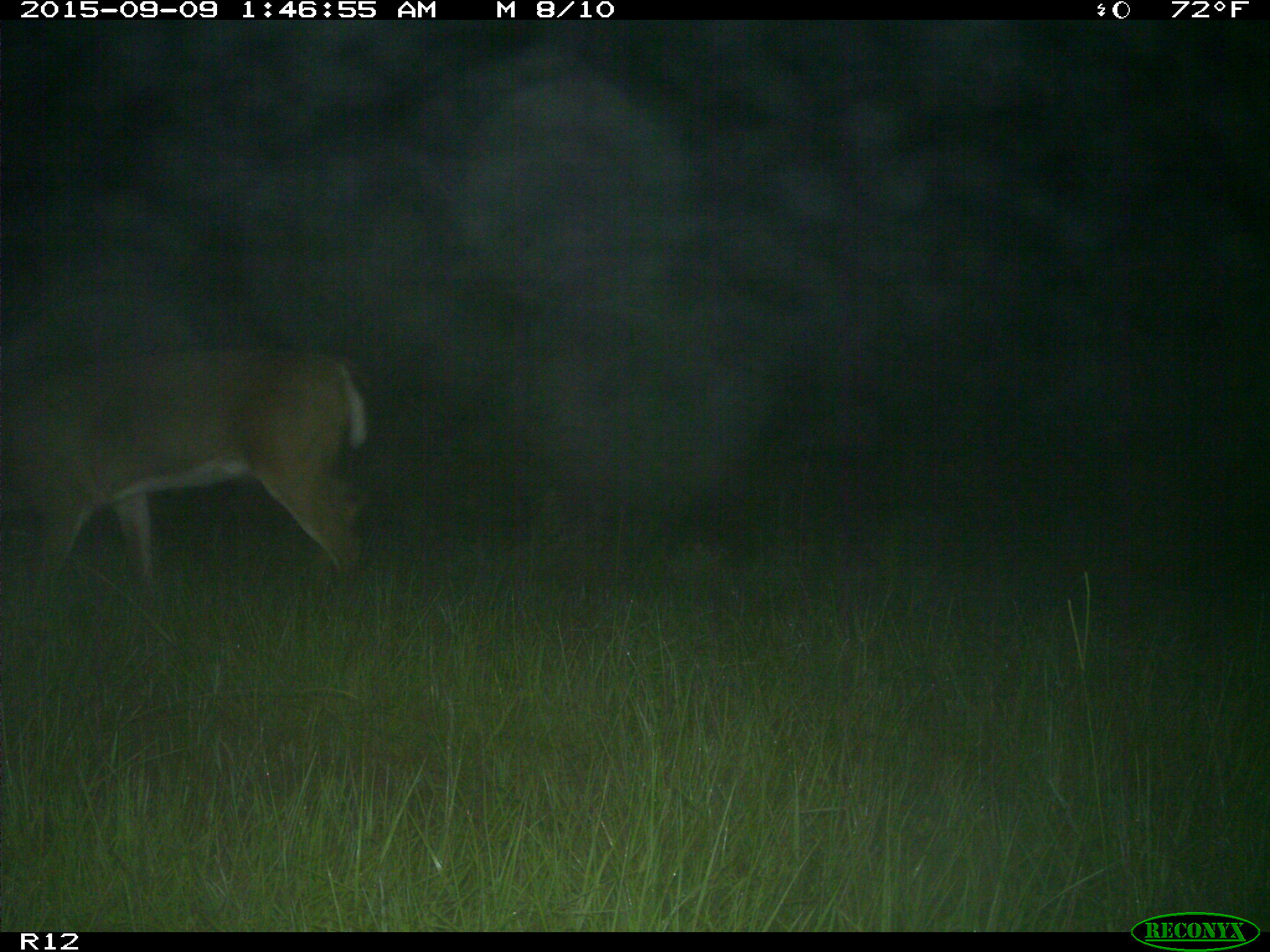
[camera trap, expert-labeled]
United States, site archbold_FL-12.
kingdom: Animalia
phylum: Chordata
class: Mammalia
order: Artiodactyla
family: Cervidae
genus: Odocoileus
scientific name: Odocoileus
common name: deer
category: unidentified deer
Unidentified deer (deer) (Odocoileus).